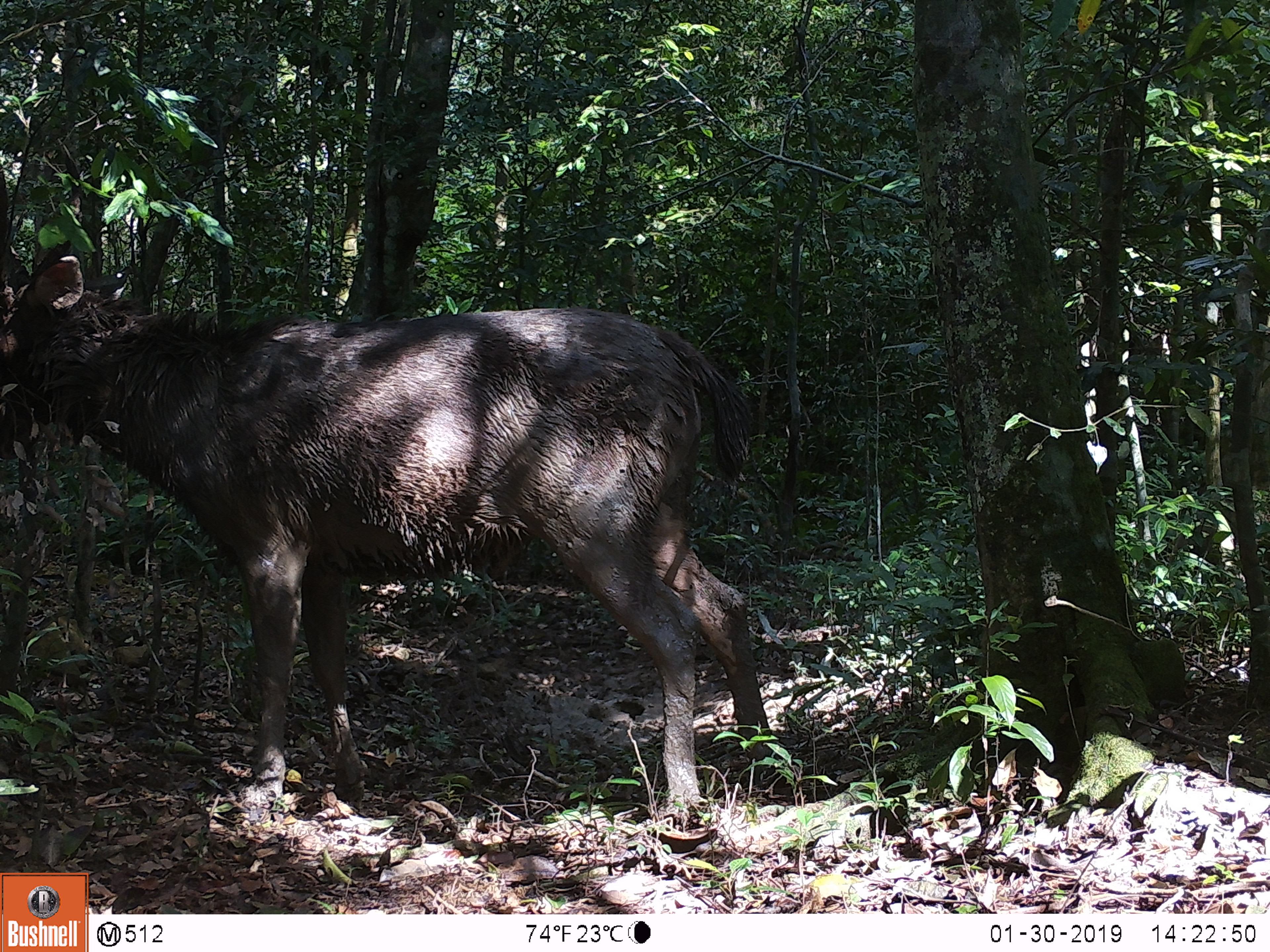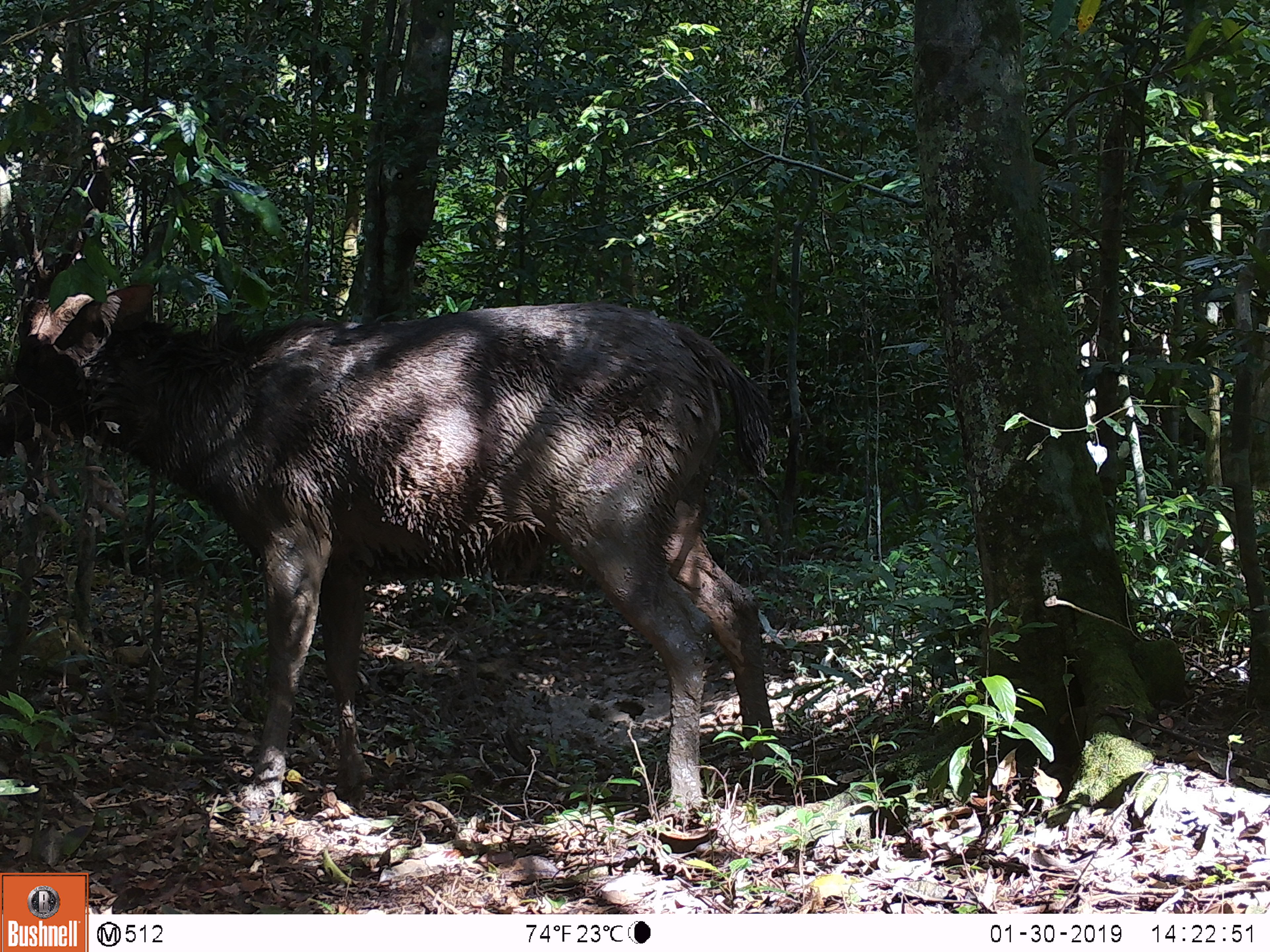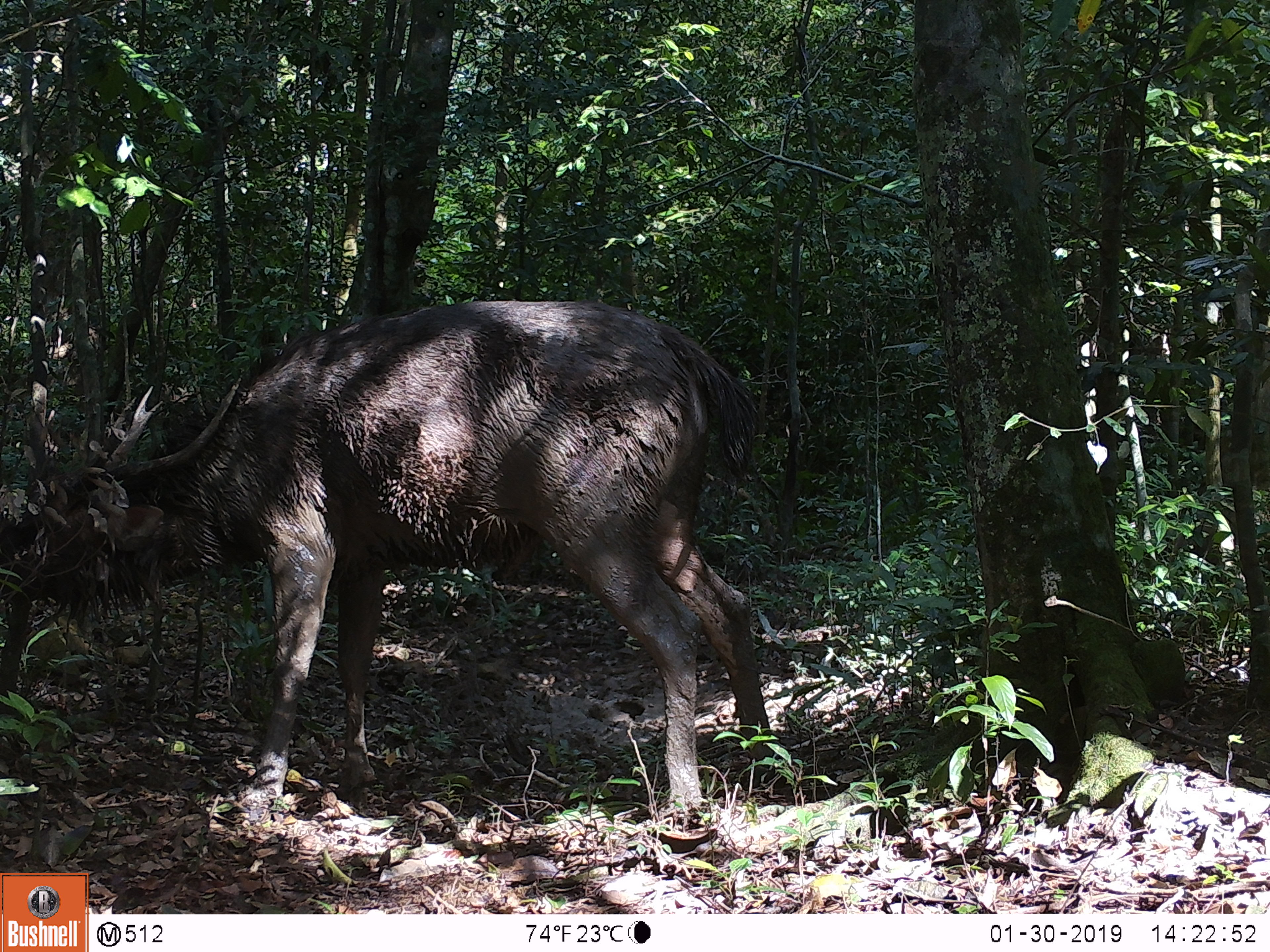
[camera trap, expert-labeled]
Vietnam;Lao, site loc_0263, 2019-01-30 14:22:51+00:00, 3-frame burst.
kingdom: Animalia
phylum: Chordata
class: Mammalia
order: Artiodactyla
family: Cervidae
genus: Rusa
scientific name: Rusa unicolor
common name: sambar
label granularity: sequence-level